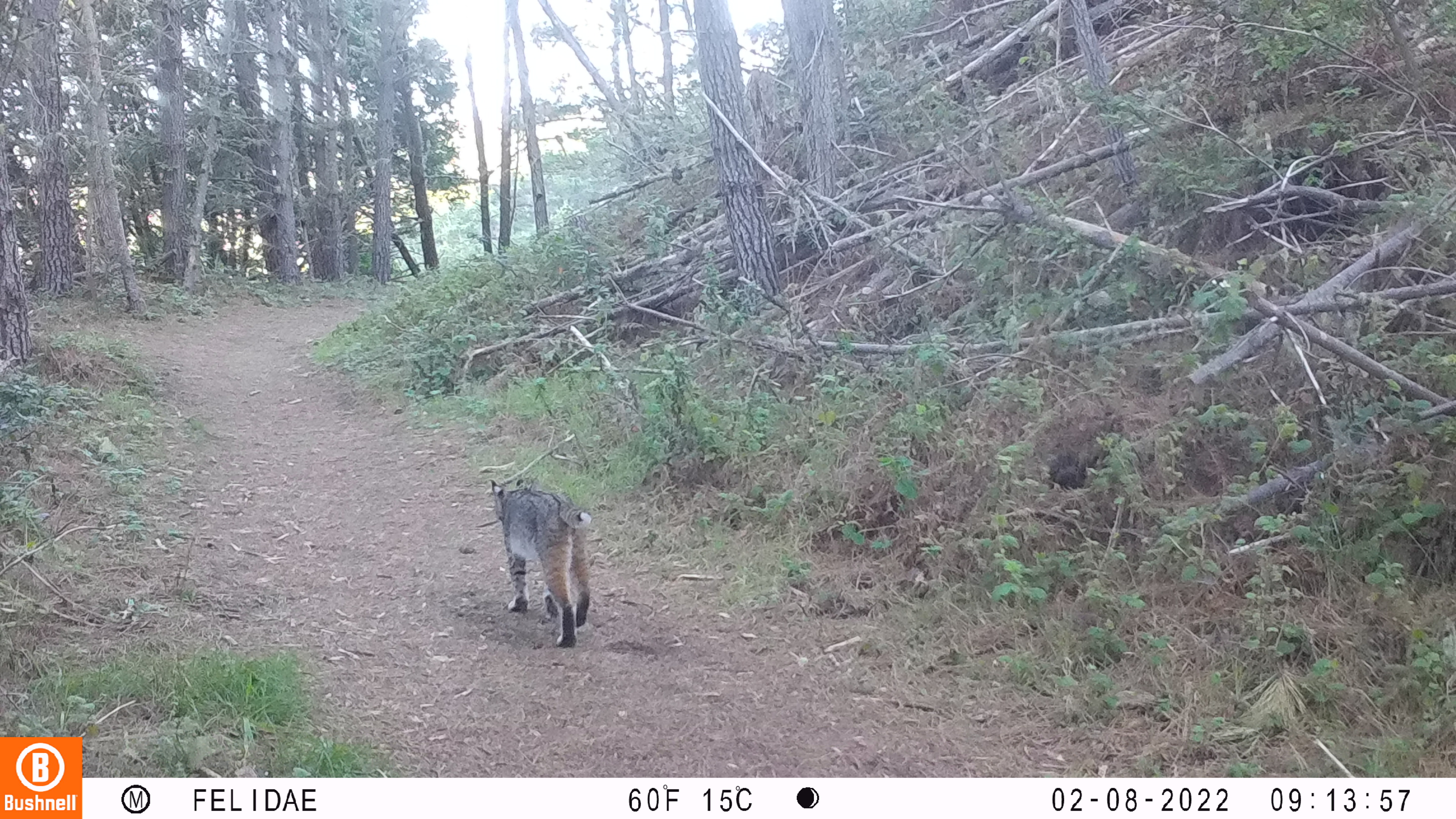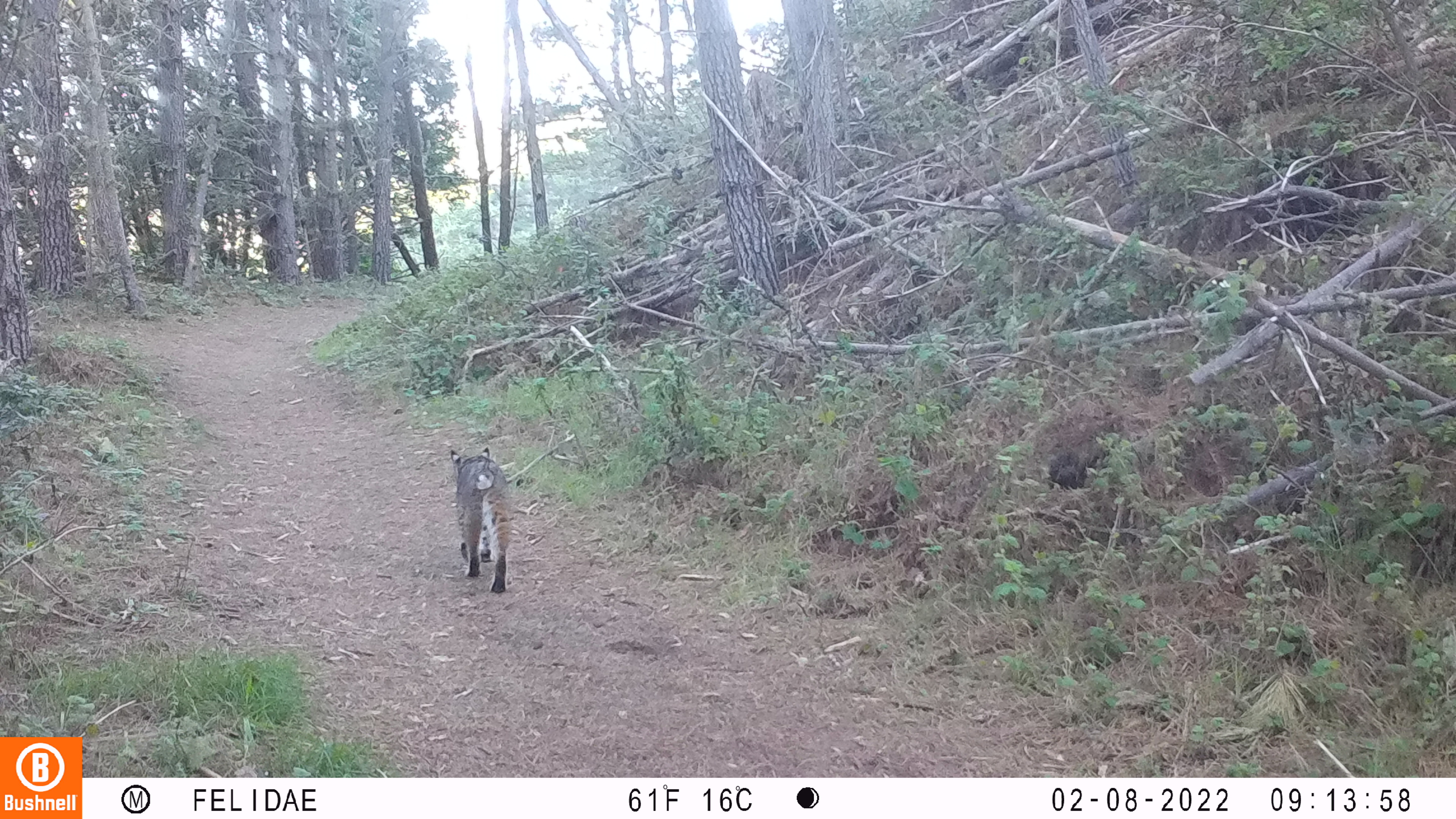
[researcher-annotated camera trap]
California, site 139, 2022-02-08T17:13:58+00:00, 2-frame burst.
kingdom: Animalia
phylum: Chordata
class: Mammalia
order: Carnivora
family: Felidae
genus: Lynx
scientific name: Lynx rufus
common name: bobcat